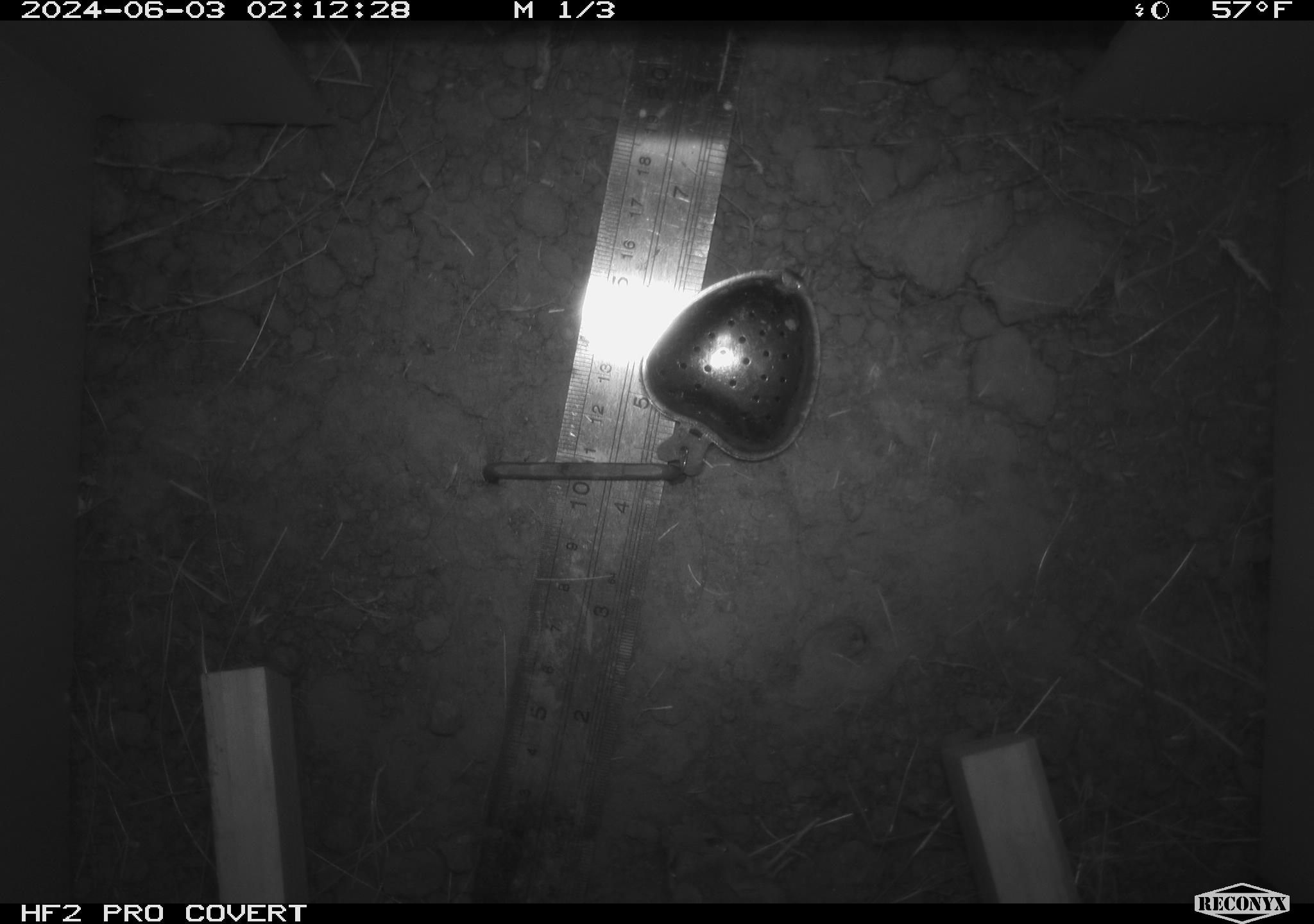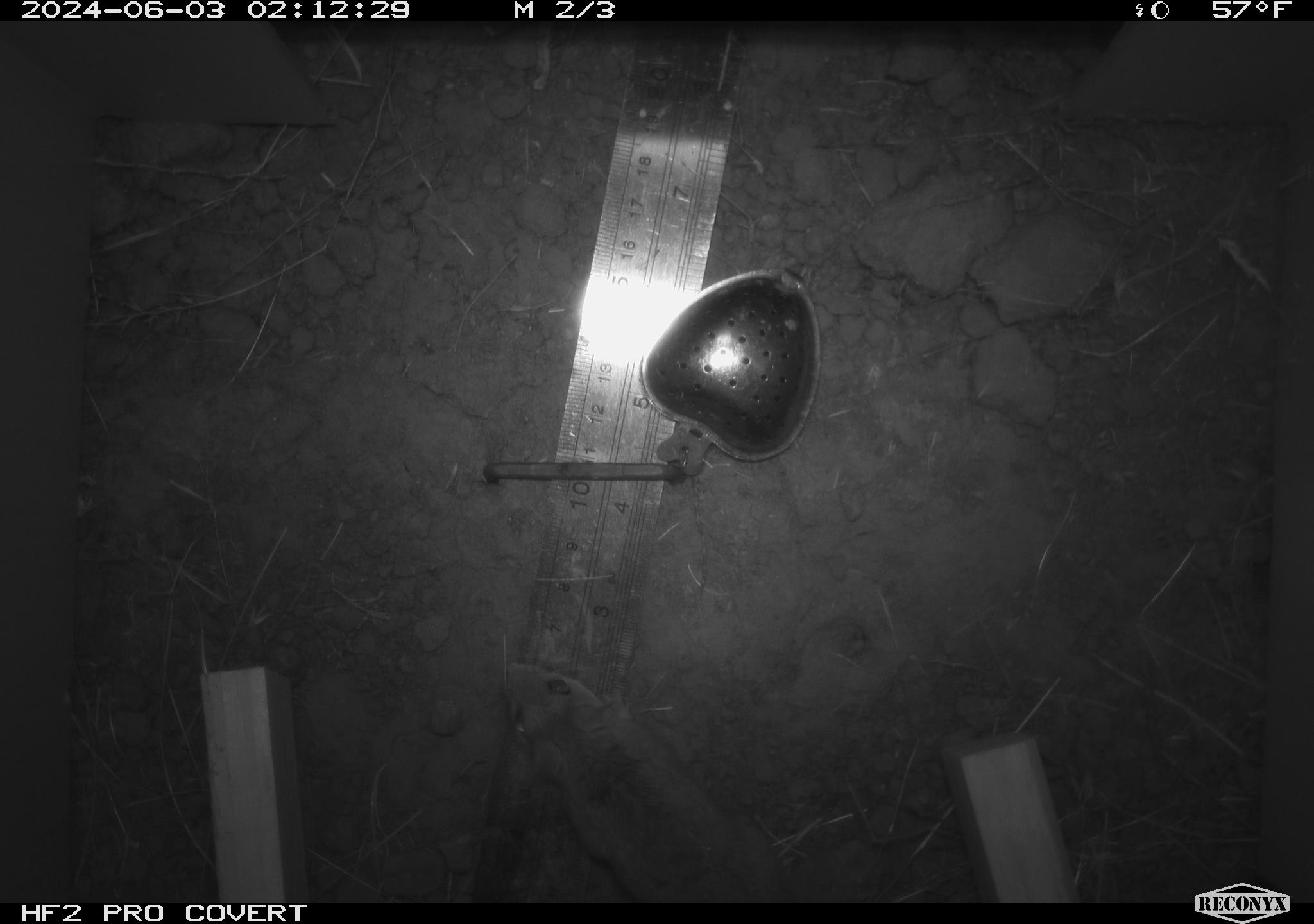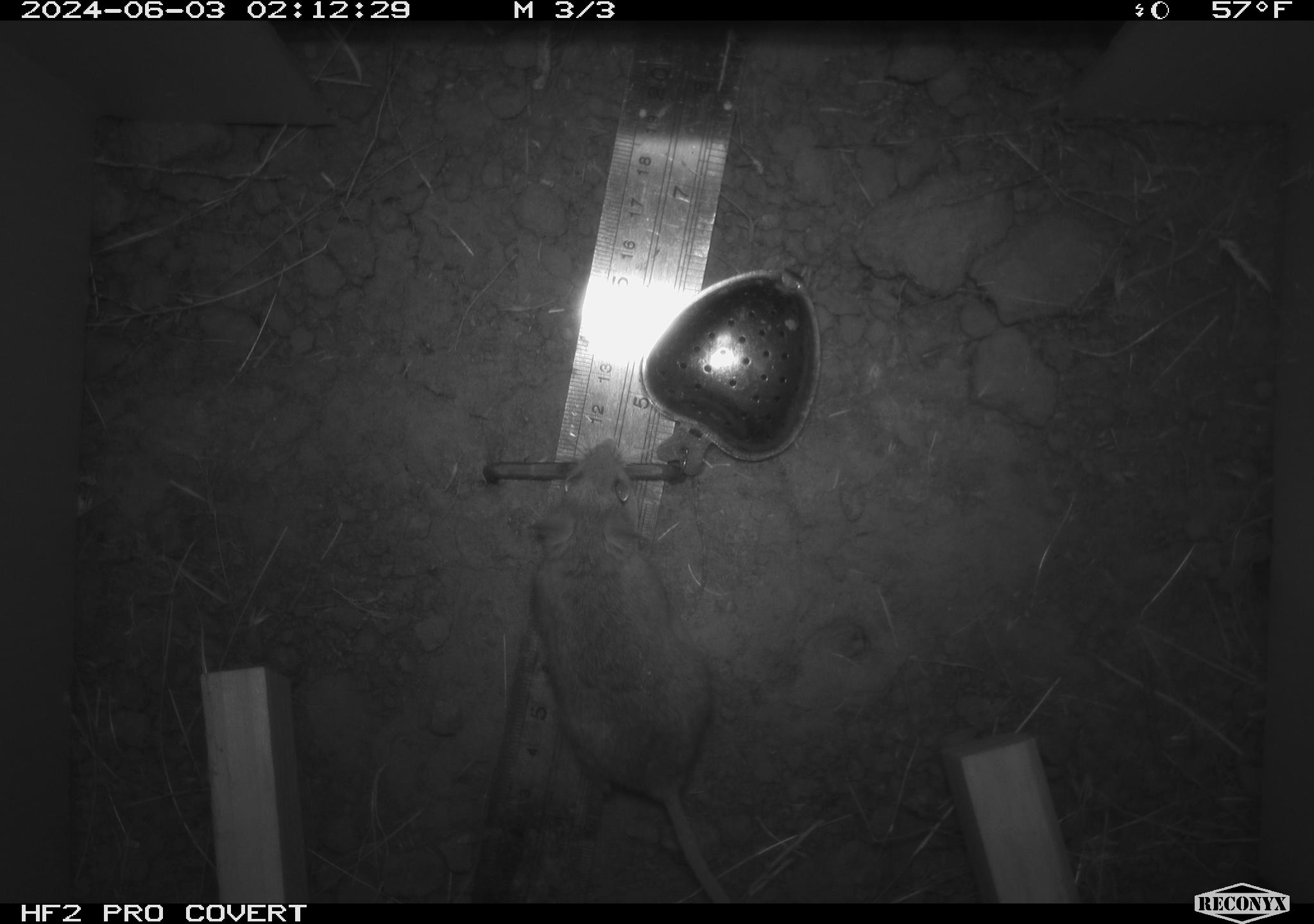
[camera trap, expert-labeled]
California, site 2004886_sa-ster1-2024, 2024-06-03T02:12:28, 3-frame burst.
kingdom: Animalia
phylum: Chordata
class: Mammalia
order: Rodentia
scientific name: Rodentia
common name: mouse species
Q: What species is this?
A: Mouse species (Rodentia).